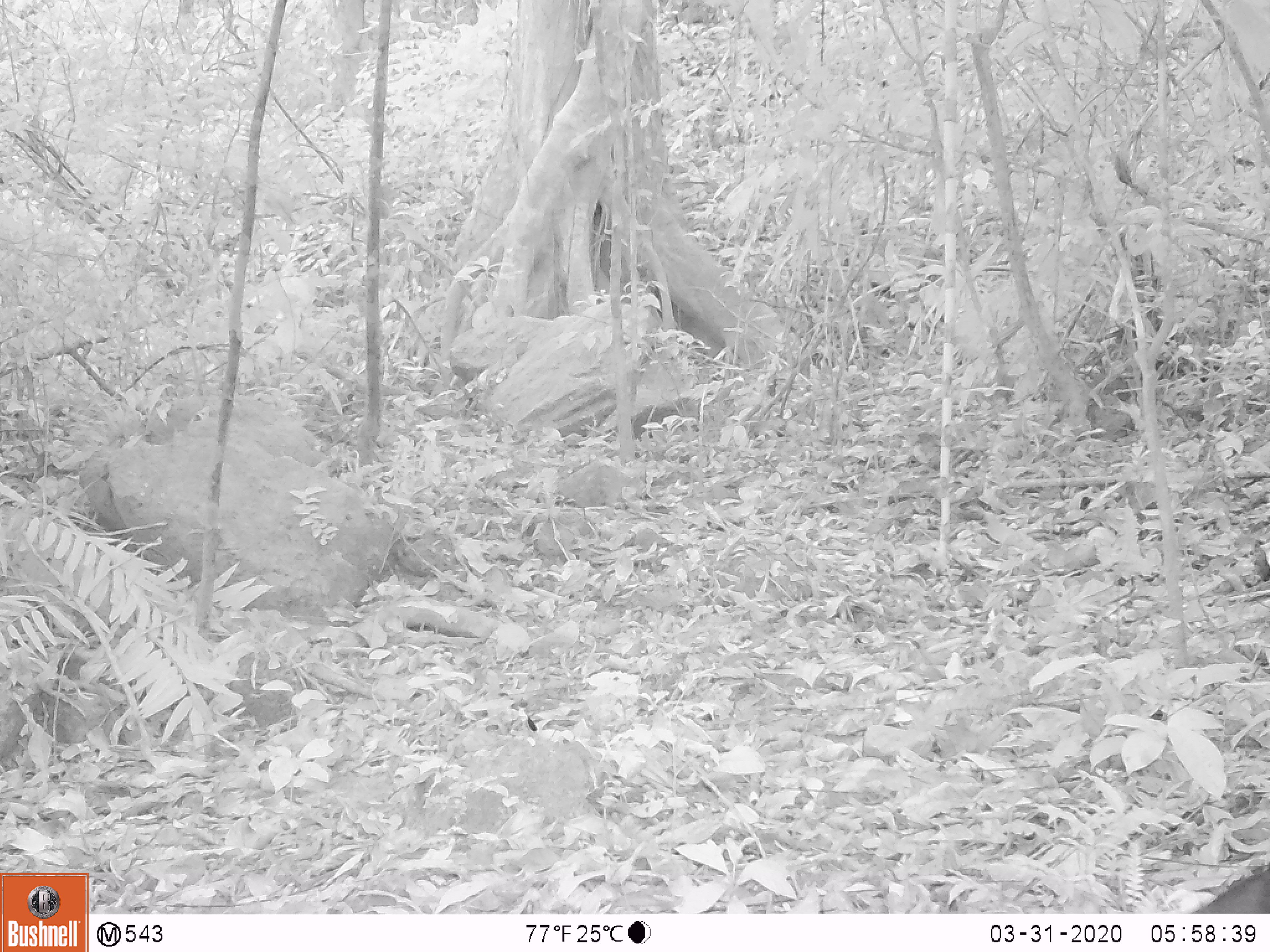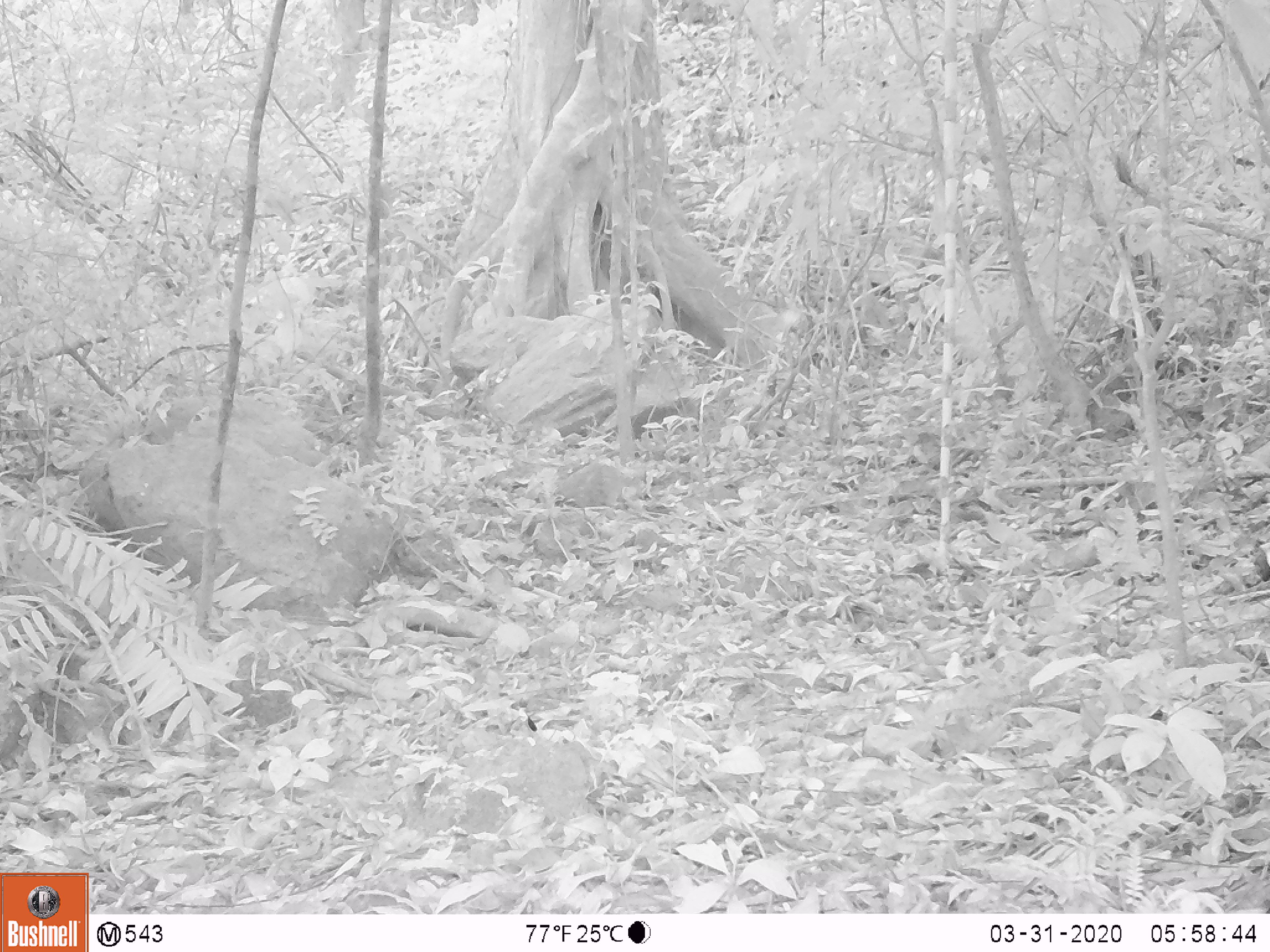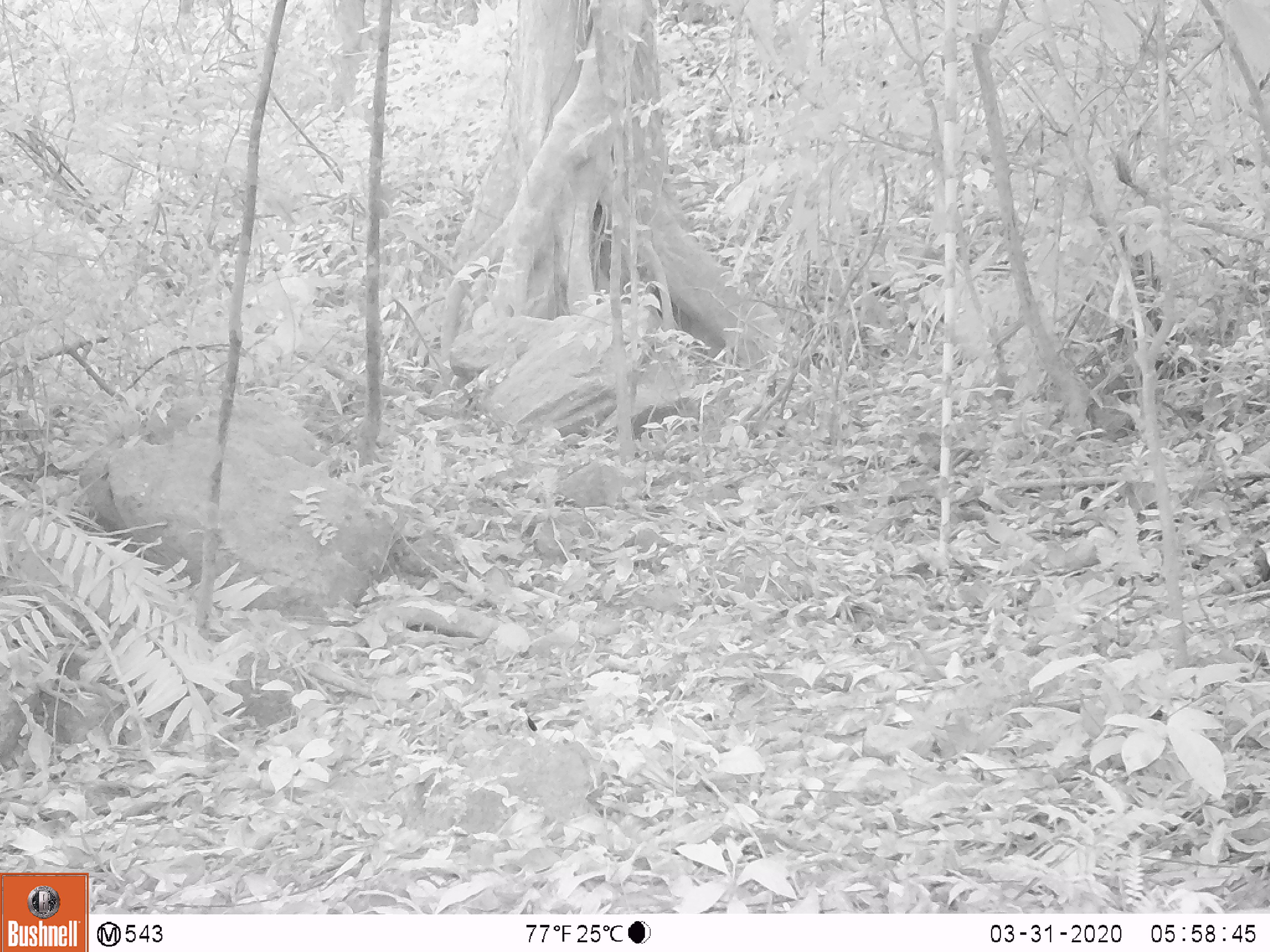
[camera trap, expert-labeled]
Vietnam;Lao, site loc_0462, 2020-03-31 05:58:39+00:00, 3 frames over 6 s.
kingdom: Animalia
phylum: Chordata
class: Aves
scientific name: Aves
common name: bird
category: unidentified bird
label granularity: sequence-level